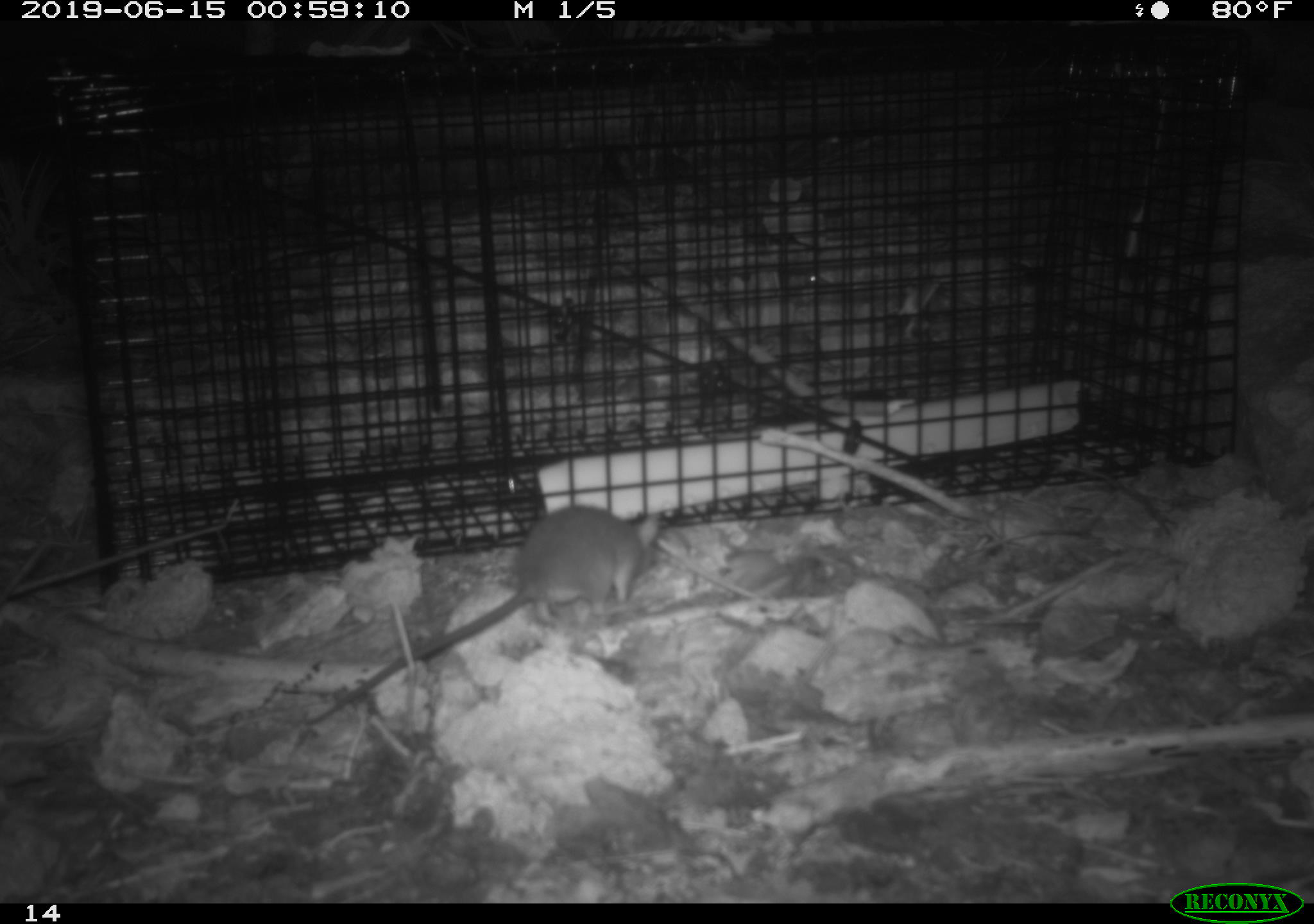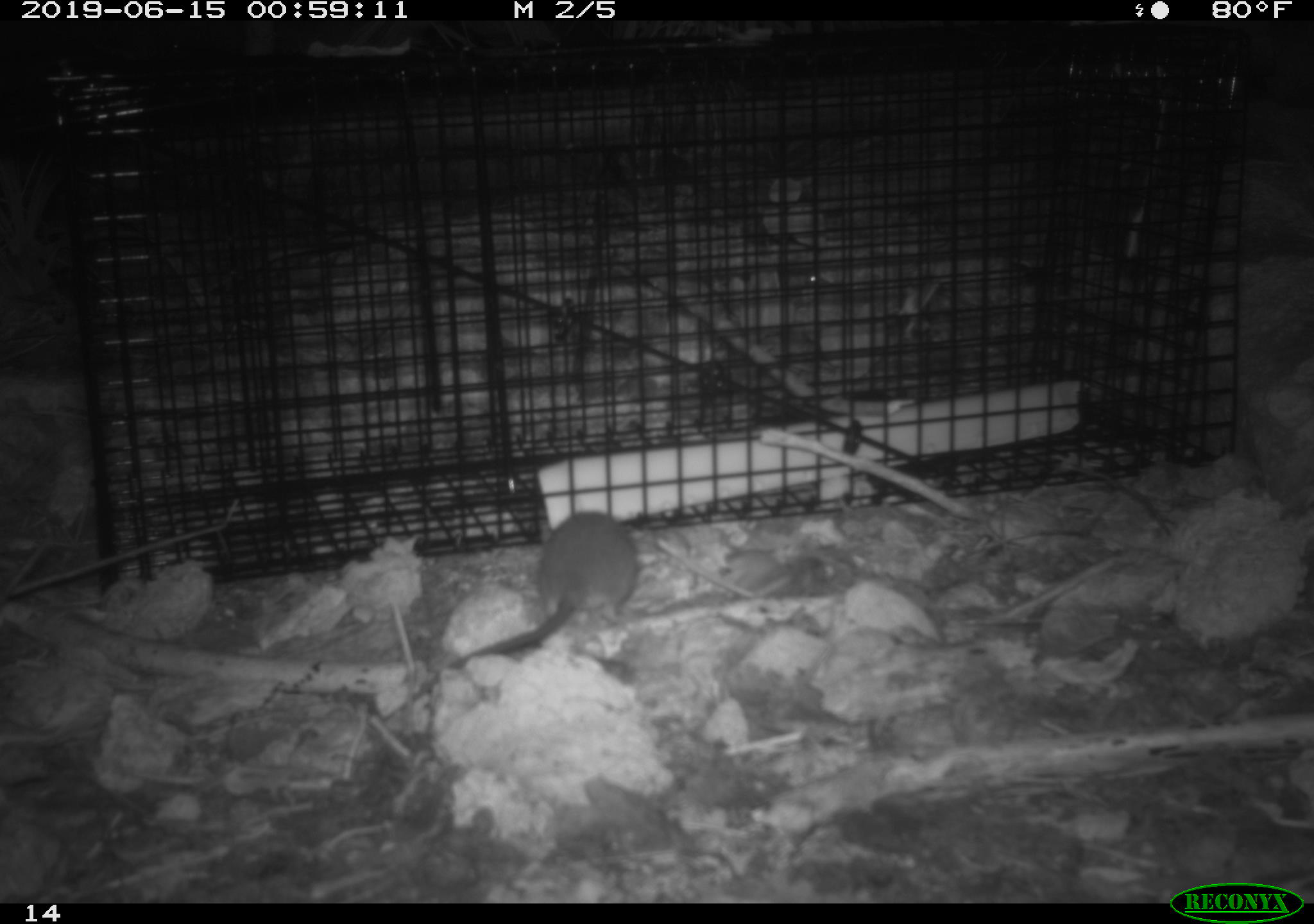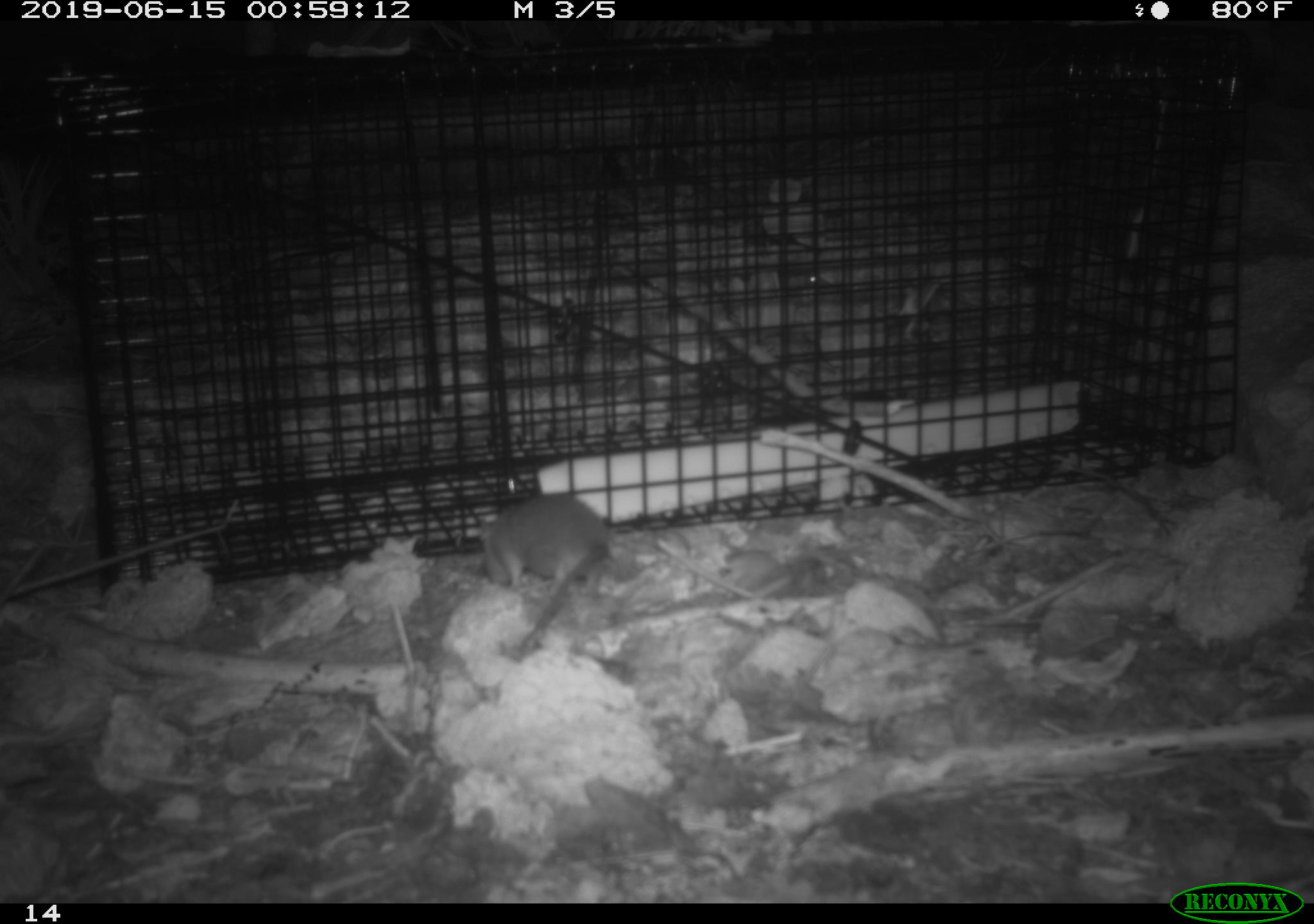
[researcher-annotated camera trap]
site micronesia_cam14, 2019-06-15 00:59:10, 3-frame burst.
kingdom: Animalia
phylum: Chordata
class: Mammalia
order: Rodentia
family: Muridae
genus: Rattus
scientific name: Rattus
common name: rat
Rat (Rattus).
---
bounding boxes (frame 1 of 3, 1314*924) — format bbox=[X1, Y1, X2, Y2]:
rat: bbox=[273, 501, 659, 750]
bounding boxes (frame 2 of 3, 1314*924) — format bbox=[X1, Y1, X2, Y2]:
rat: bbox=[469, 510, 643, 667]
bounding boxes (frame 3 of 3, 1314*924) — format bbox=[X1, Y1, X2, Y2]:
rat: bbox=[475, 491, 615, 649]